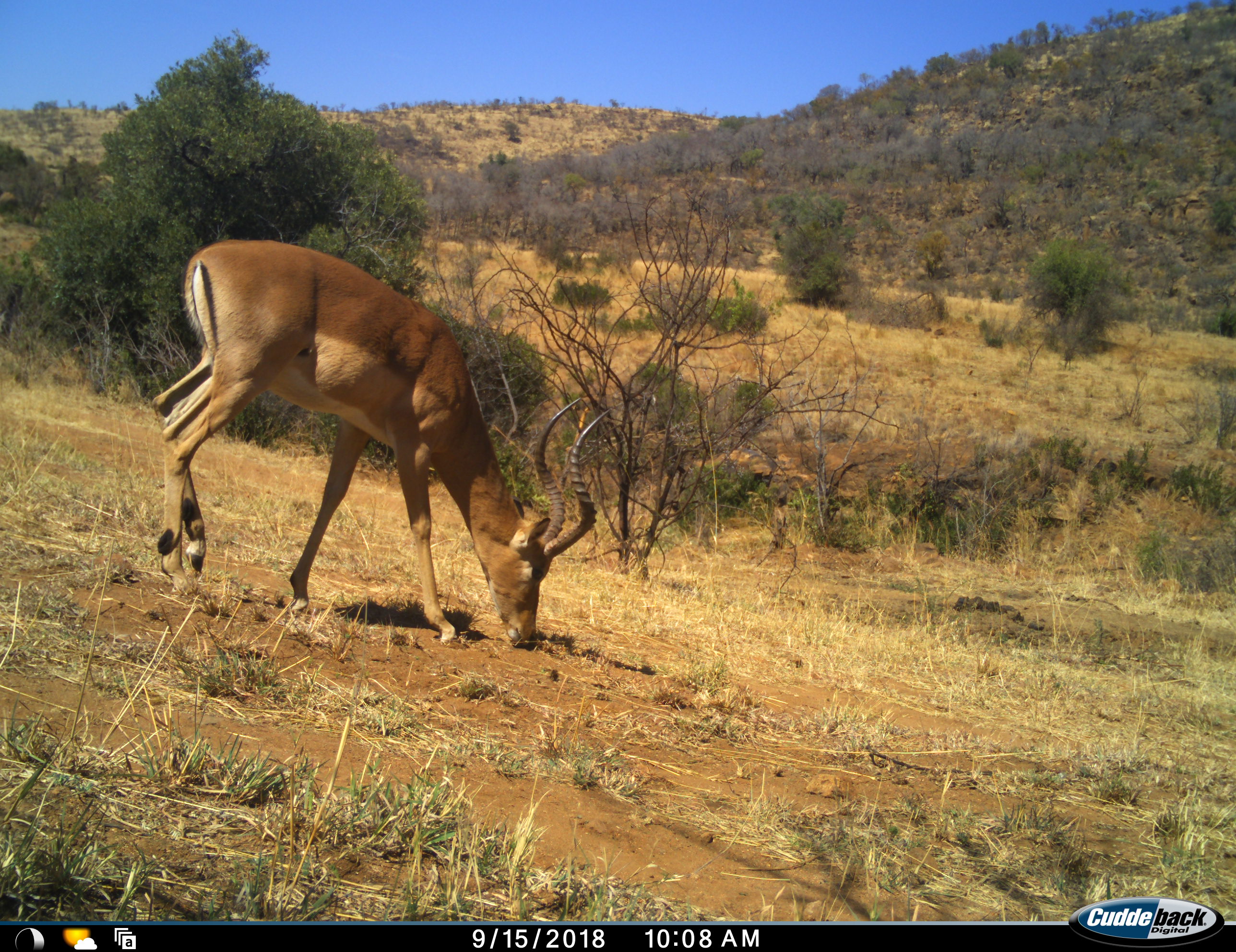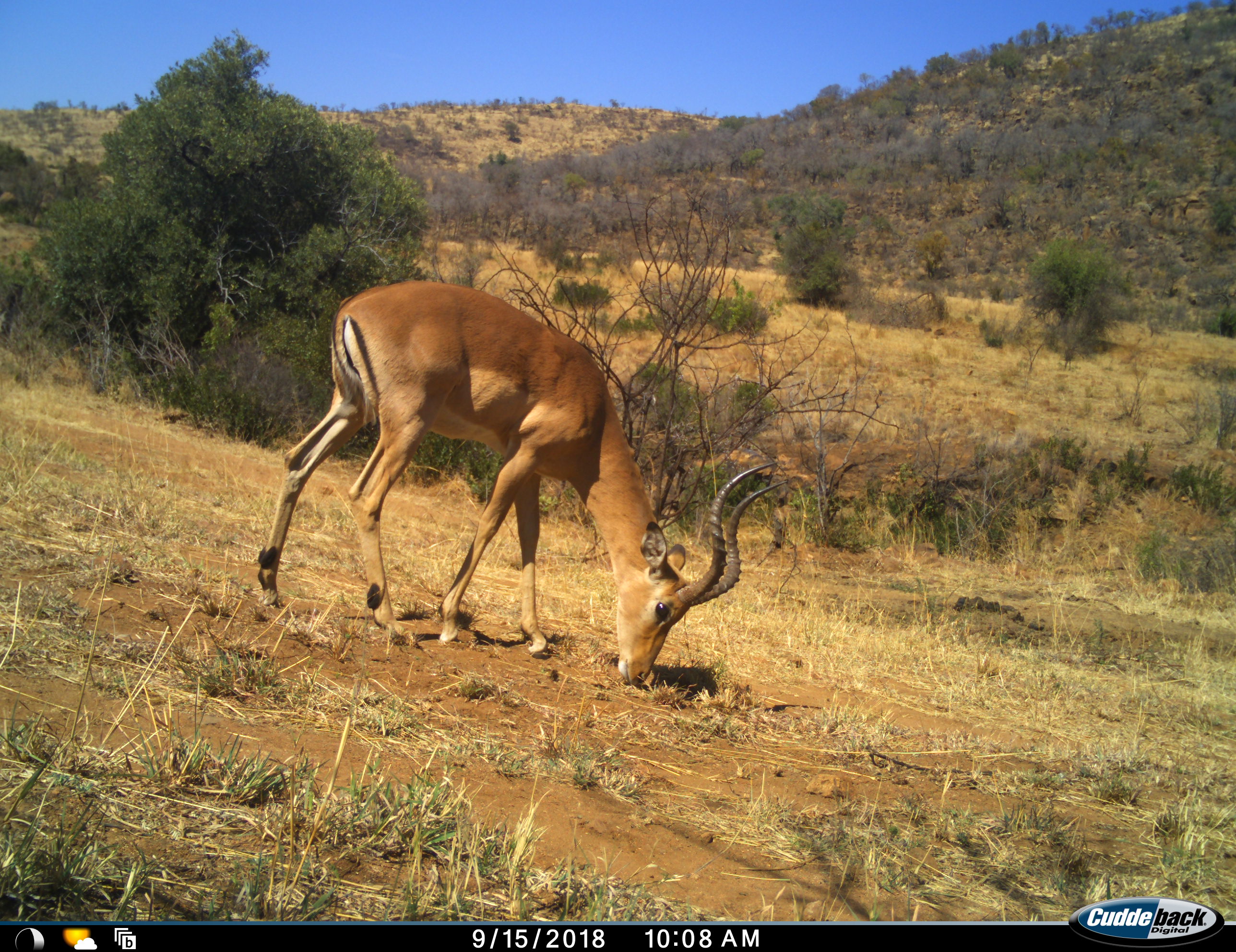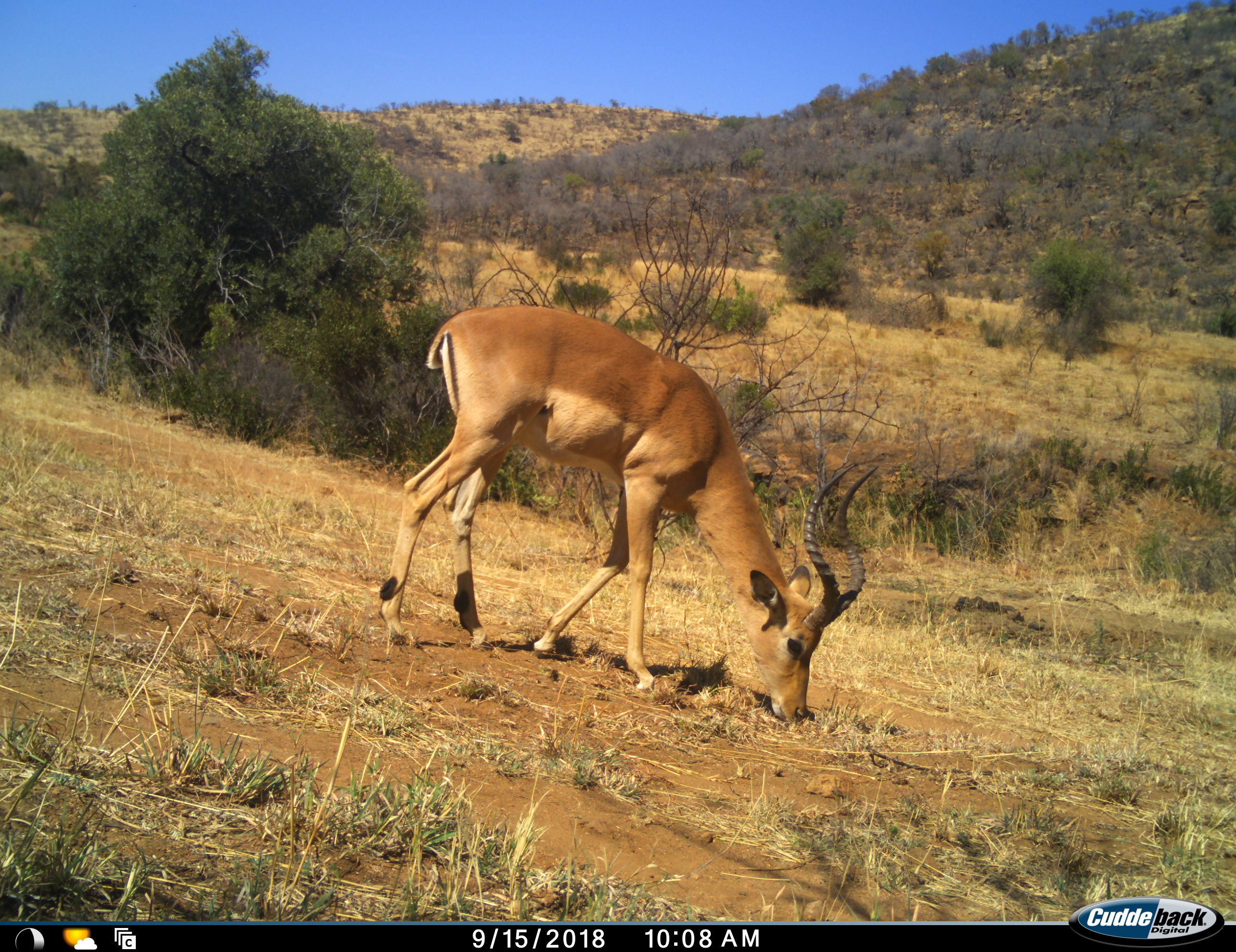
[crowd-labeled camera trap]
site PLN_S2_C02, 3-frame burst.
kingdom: Animalia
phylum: Chordata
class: Mammalia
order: Artiodactyla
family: Bovidae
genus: Aepyceros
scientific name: Aepyceros melampus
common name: impala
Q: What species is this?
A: Impala (Aepyceros melampus).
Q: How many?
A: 1.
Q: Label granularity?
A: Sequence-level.